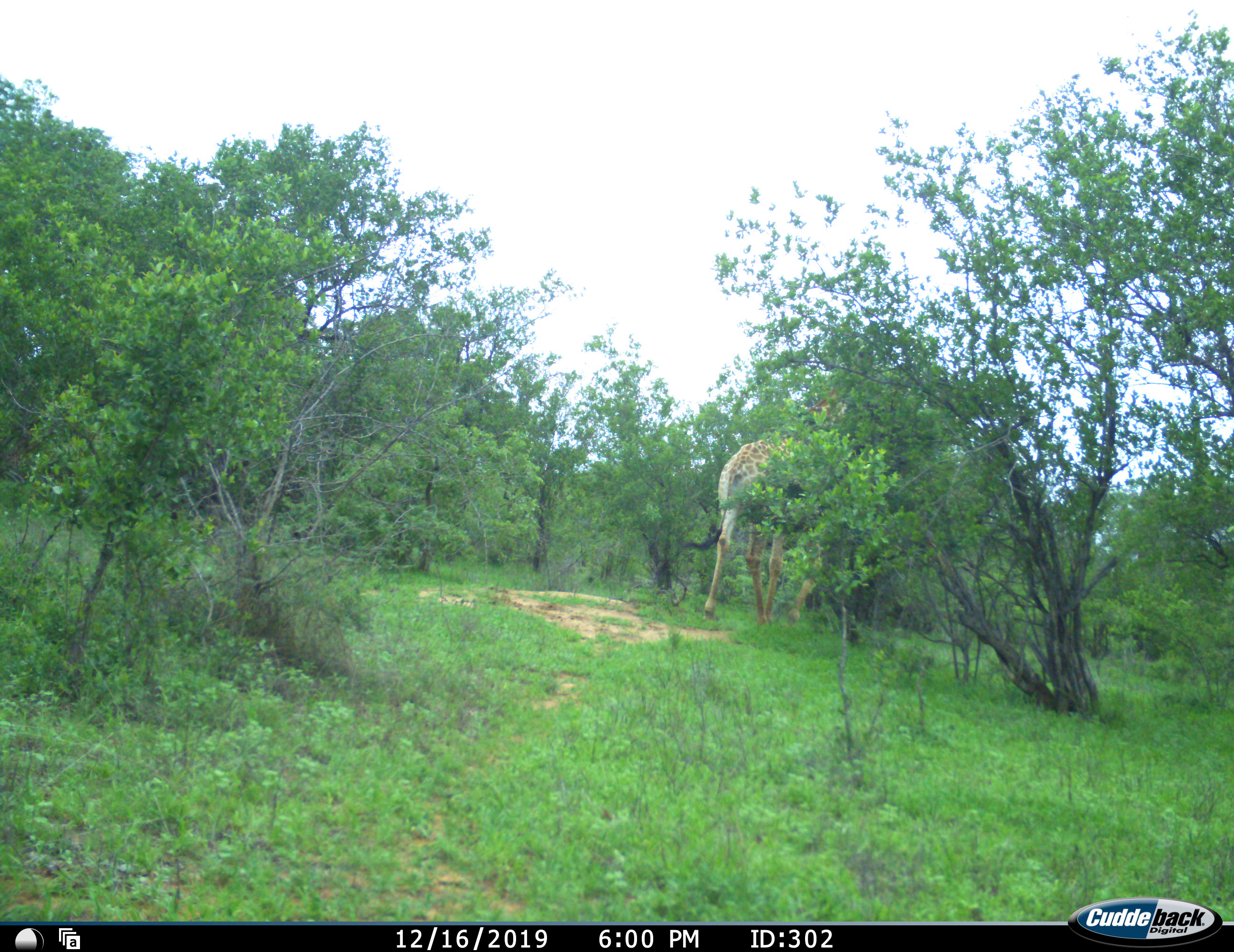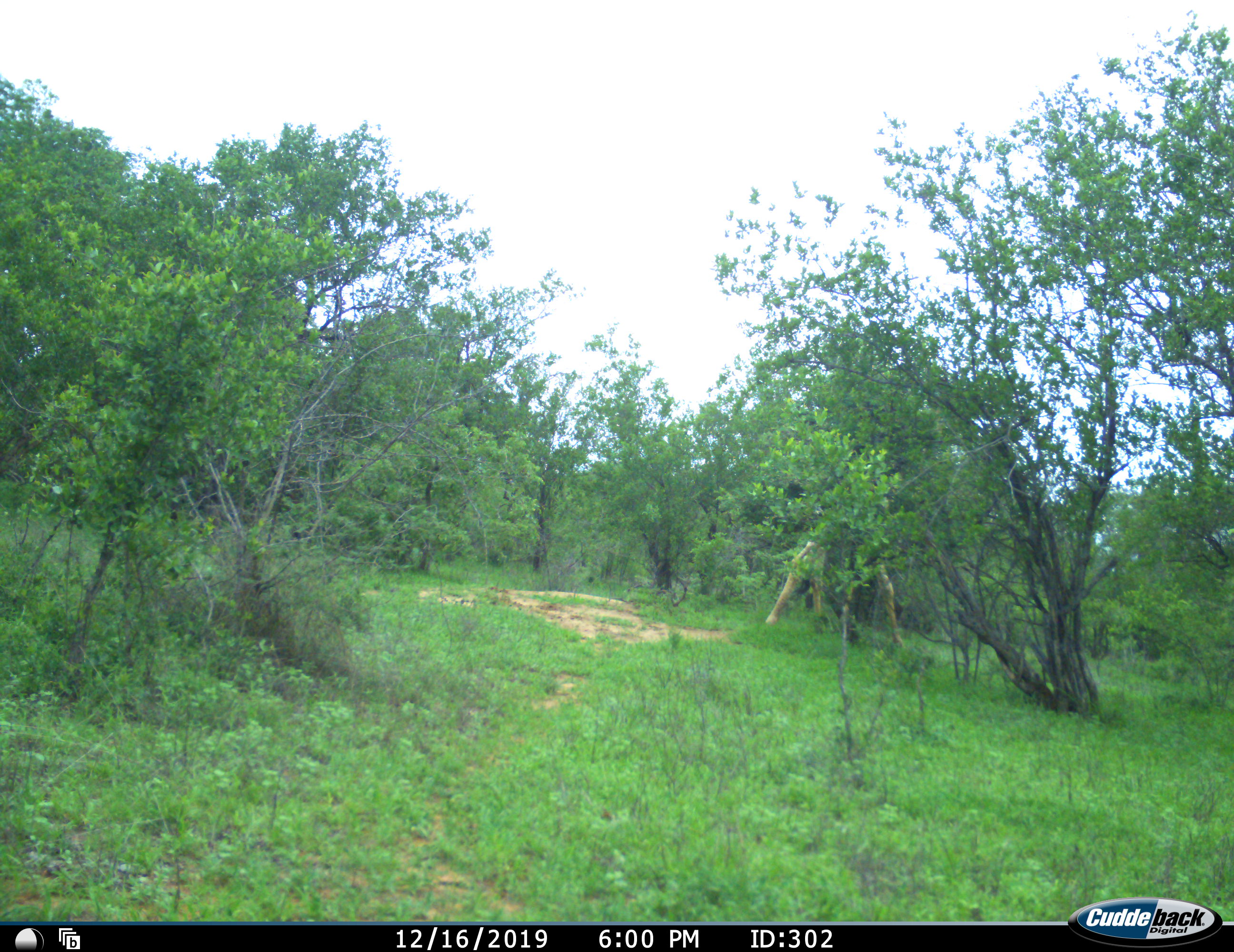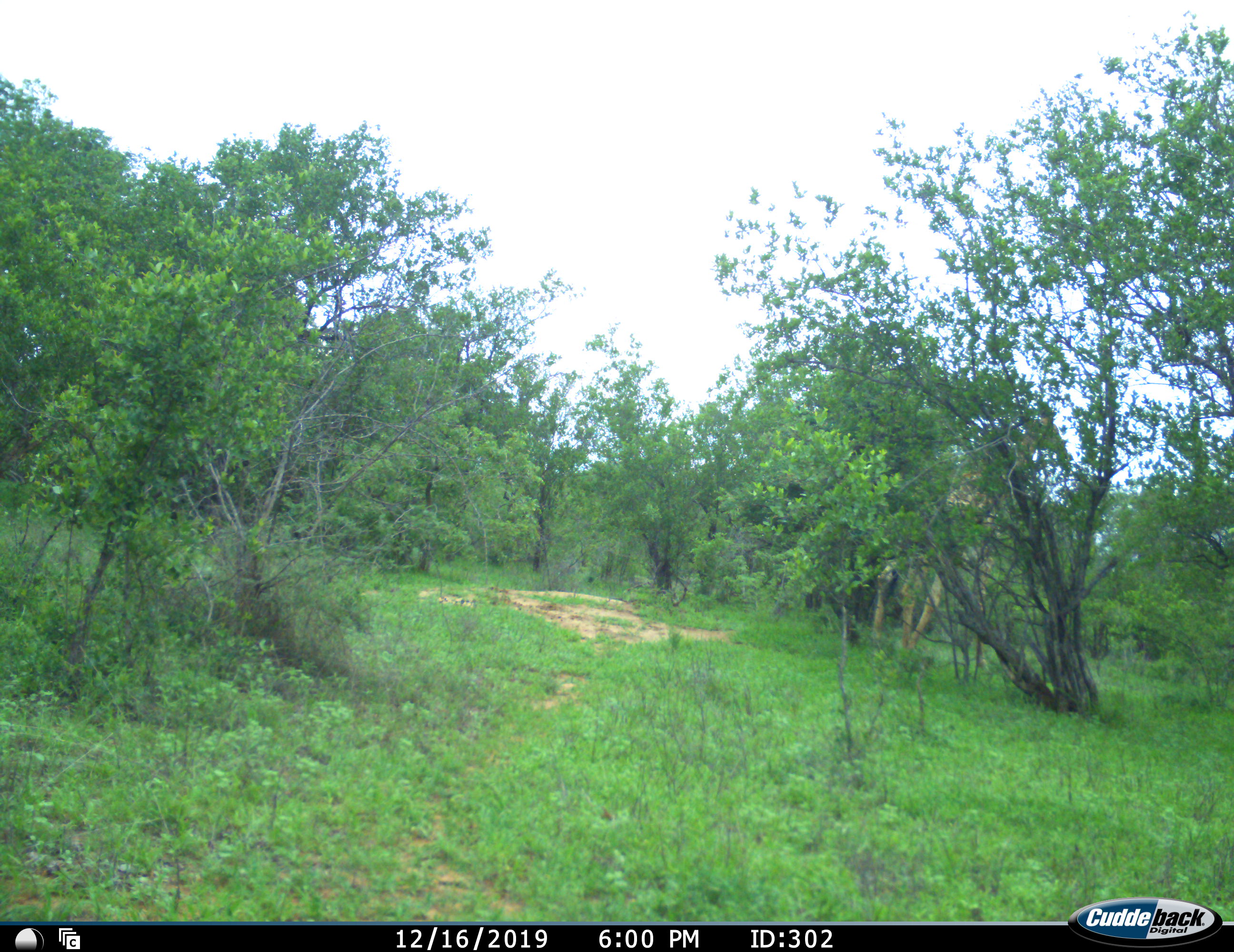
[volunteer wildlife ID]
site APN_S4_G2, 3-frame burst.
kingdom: Animalia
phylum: Chordata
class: Mammalia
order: Artiodactyla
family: Giraffidae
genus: Giraffa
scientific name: Giraffa camelopardalis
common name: giraffe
Giraffe (Giraffa camelopardalis), count 1. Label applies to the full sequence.